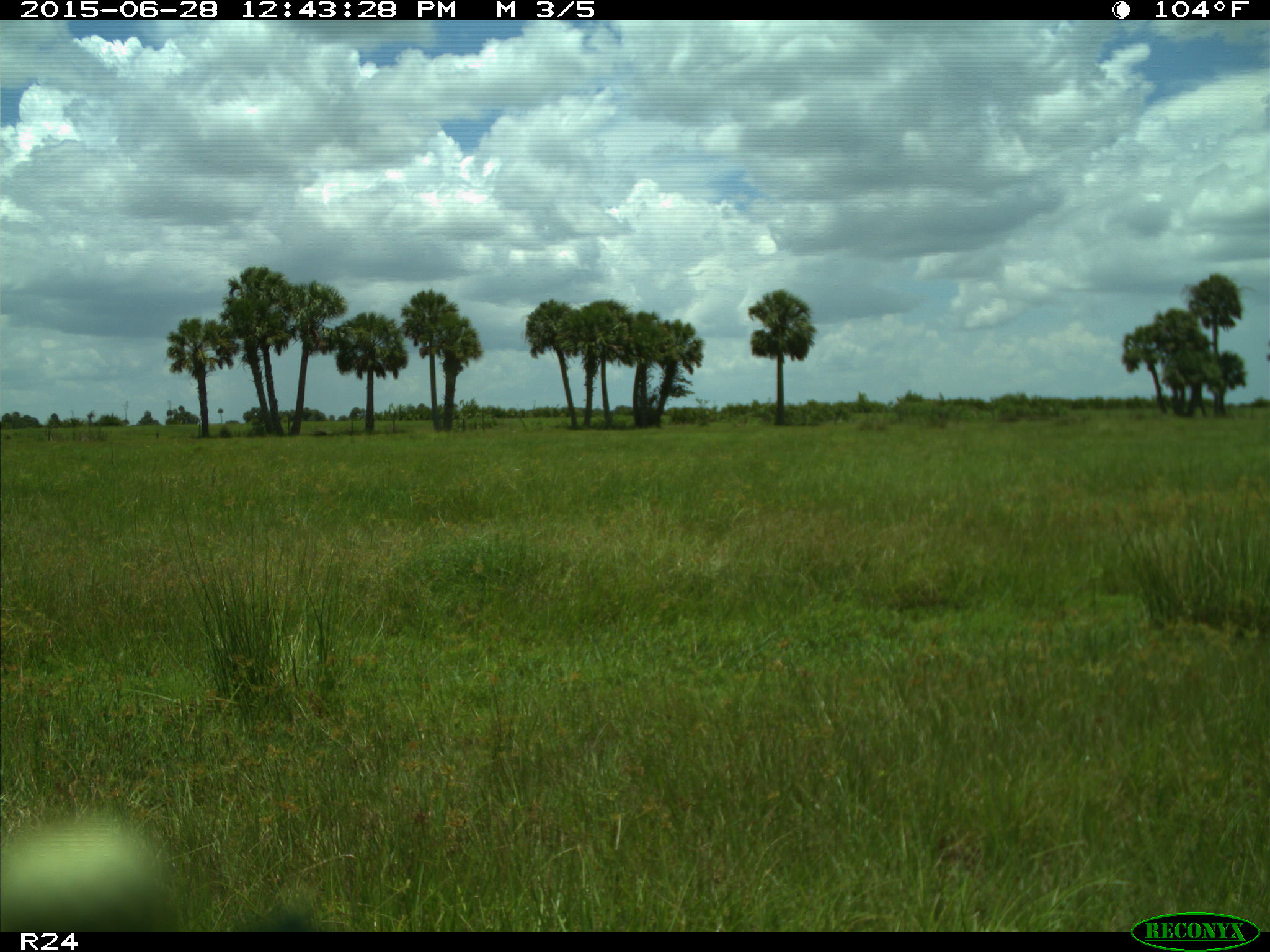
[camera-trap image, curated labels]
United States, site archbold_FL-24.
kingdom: Animalia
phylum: Chordata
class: Mammalia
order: Artiodactyla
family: Bovidae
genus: Bos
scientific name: Bos taurus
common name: domestic cow